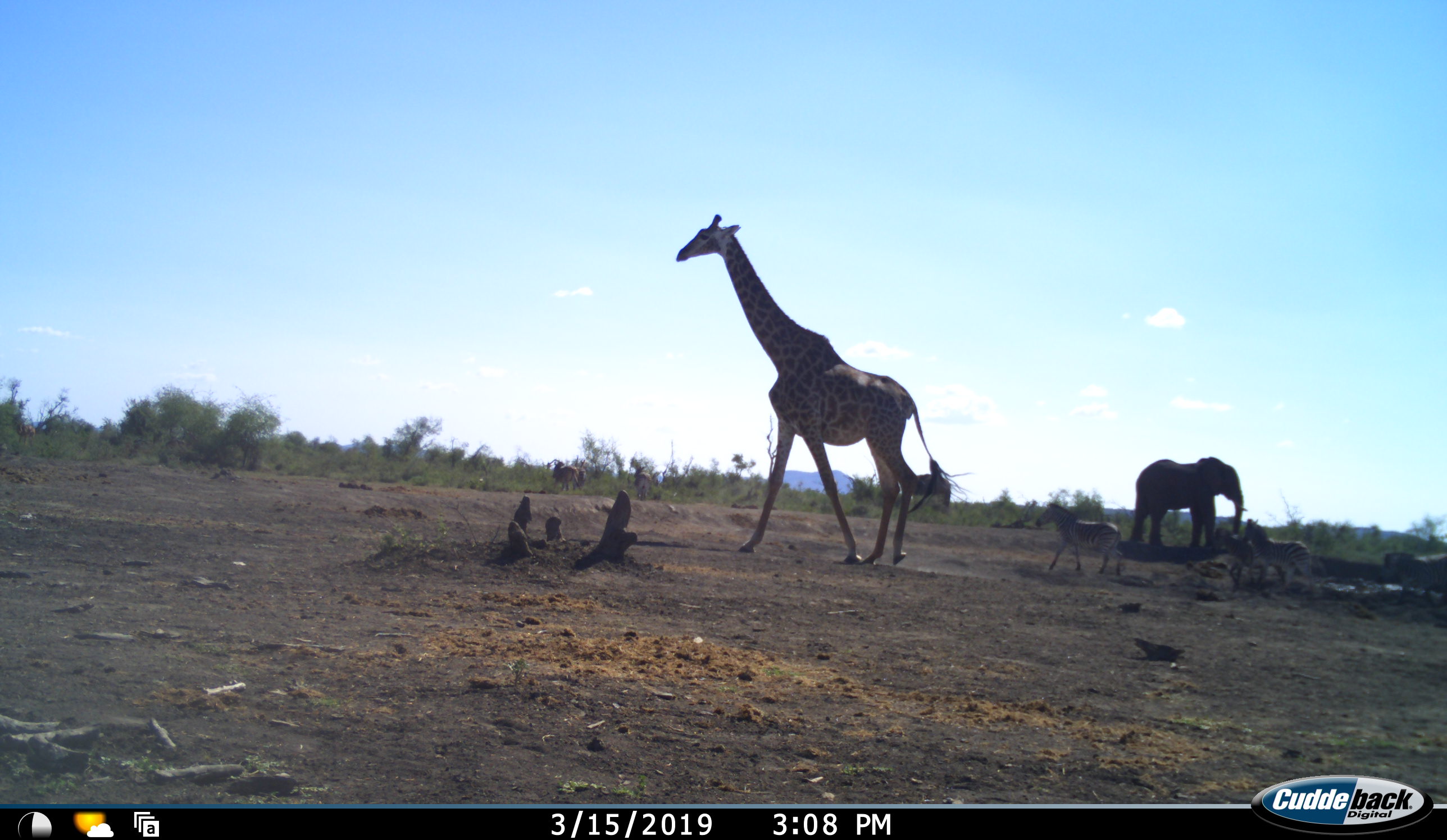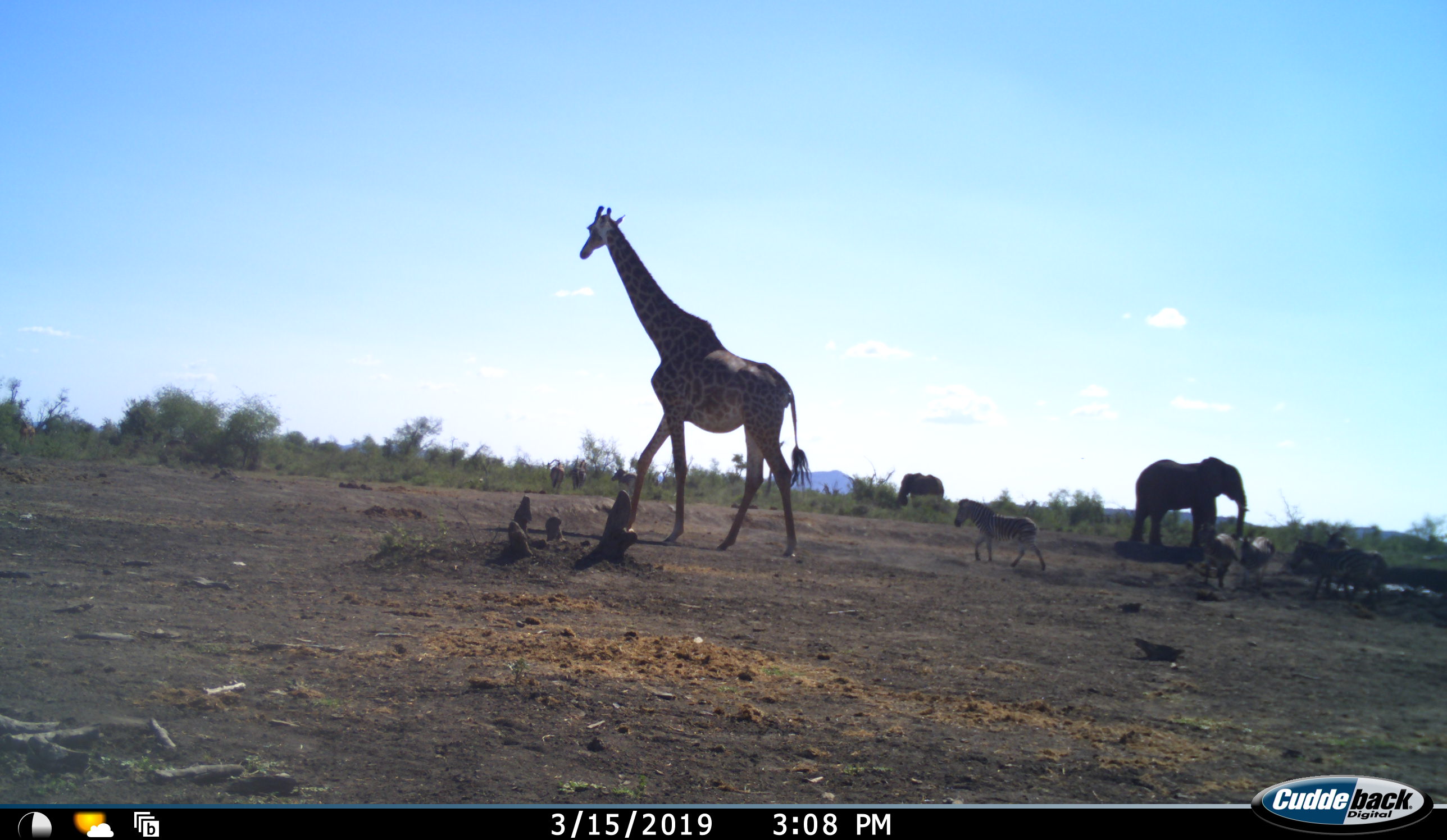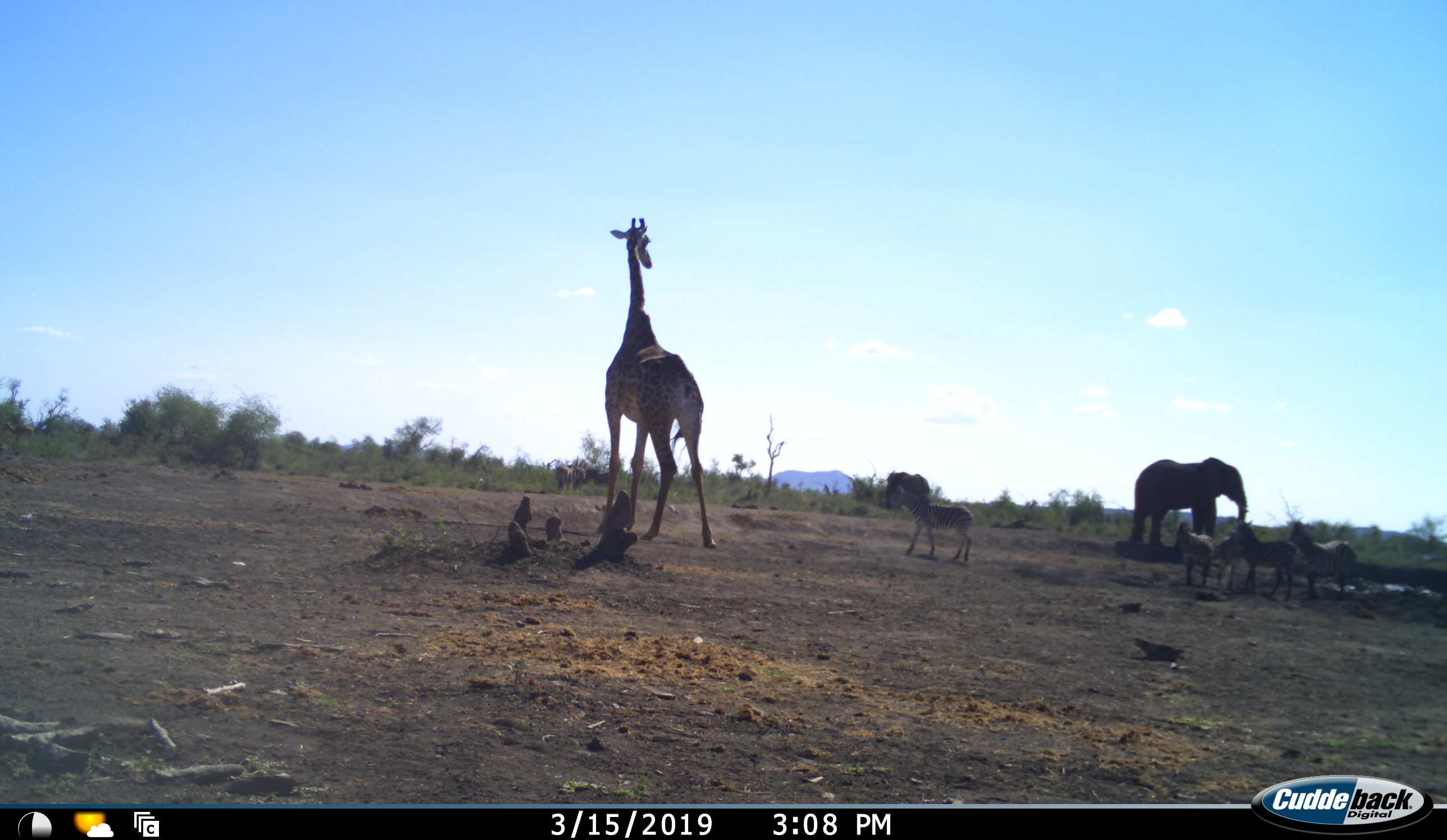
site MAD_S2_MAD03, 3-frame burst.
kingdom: Animalia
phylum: Chordata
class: Mammalia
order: Proboscidea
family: Elephantidae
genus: Loxodonta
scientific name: Loxodonta africana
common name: african bush elephant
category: elephant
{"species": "elephant (african bush elephant) (Loxodonta africana)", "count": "2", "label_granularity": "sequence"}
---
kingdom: Animalia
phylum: Chordata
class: Mammalia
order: Artiodactyla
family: Giraffidae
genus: Giraffa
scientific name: Giraffa camelopardalis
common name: giraffe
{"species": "giraffe (Giraffa camelopardalis)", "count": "1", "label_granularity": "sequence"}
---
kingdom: Animalia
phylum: Chordata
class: Mammalia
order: Perissodactyla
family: Equidae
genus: Equus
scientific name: Equus quagga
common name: plains zebra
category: zebraplains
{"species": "zebraplains (plains zebra) (Equus quagga)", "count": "7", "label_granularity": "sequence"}